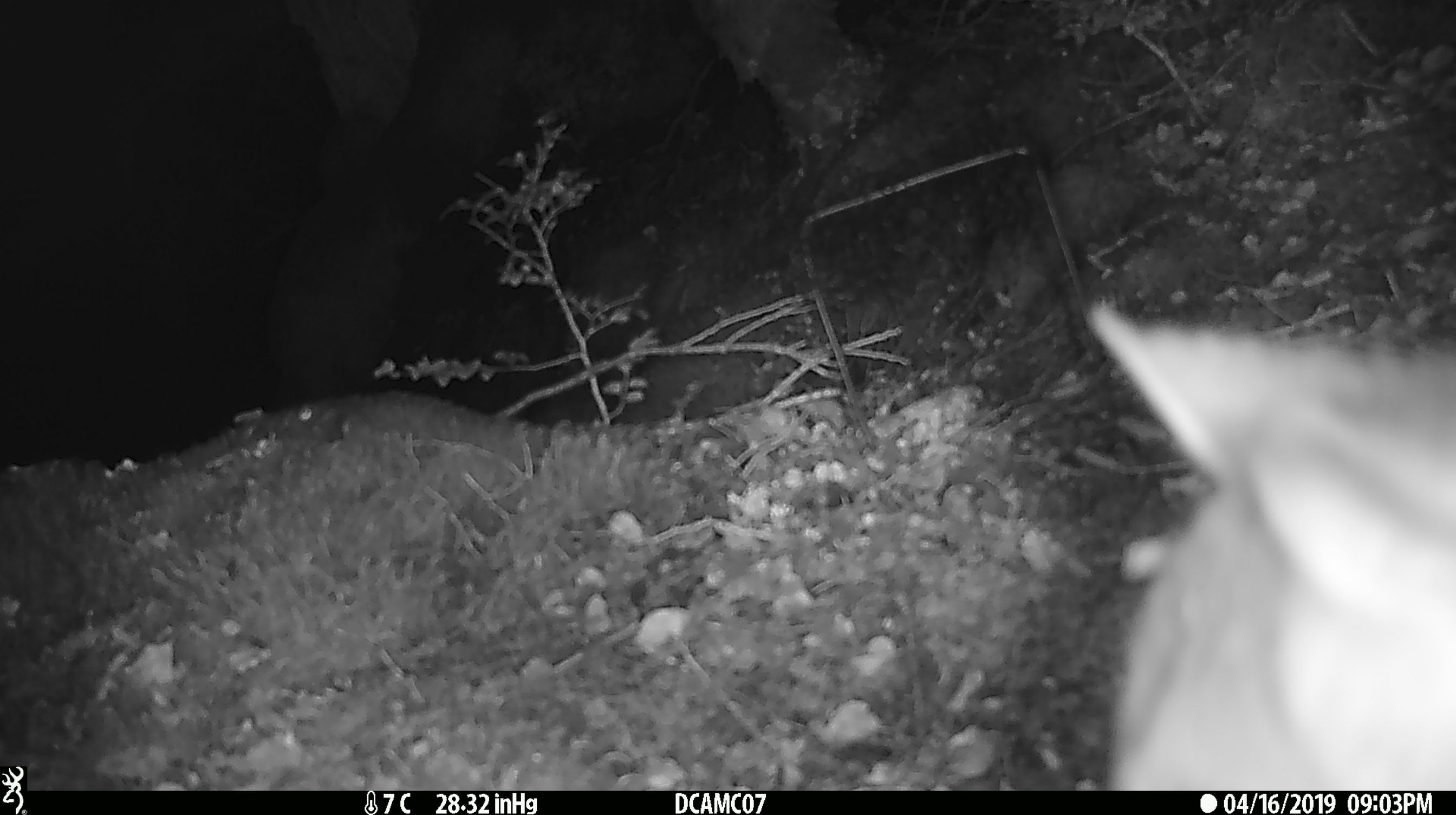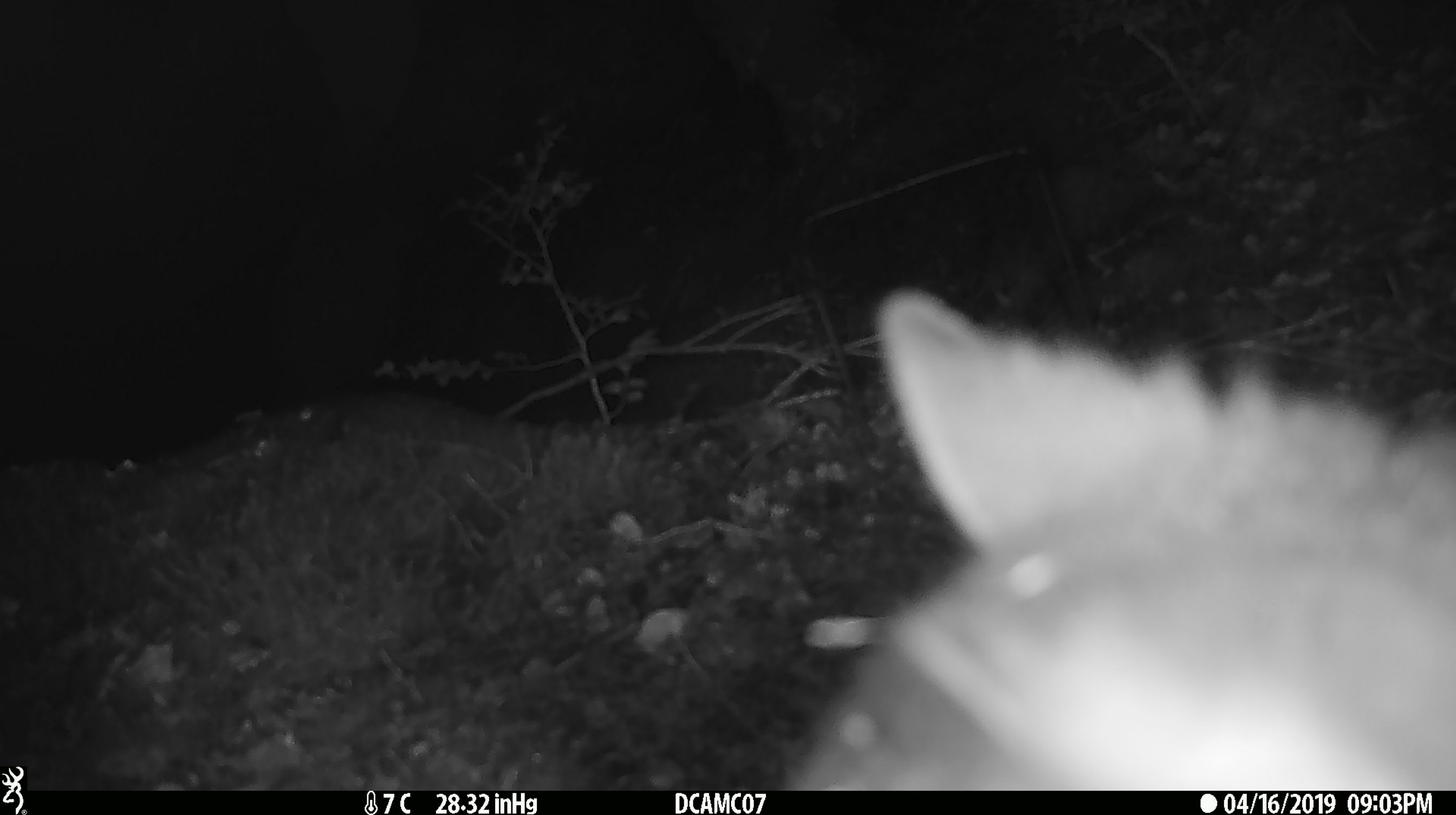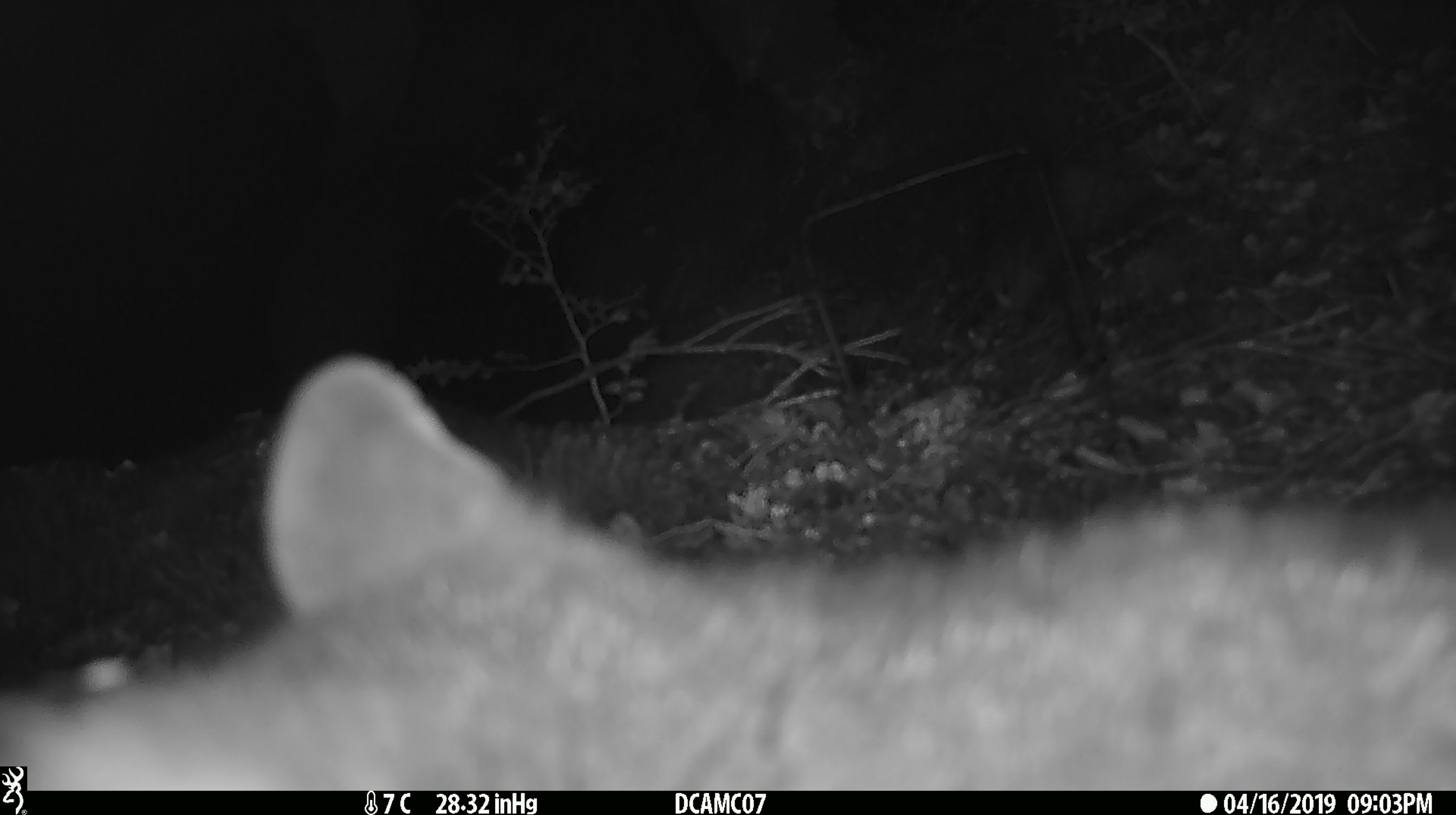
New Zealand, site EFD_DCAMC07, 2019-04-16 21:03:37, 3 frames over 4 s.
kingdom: Animalia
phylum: Chordata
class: Mammalia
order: Diprotodontia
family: Phalangeridae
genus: Trichosurus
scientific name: Trichosurus vulpecula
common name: common brushtail possum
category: possum